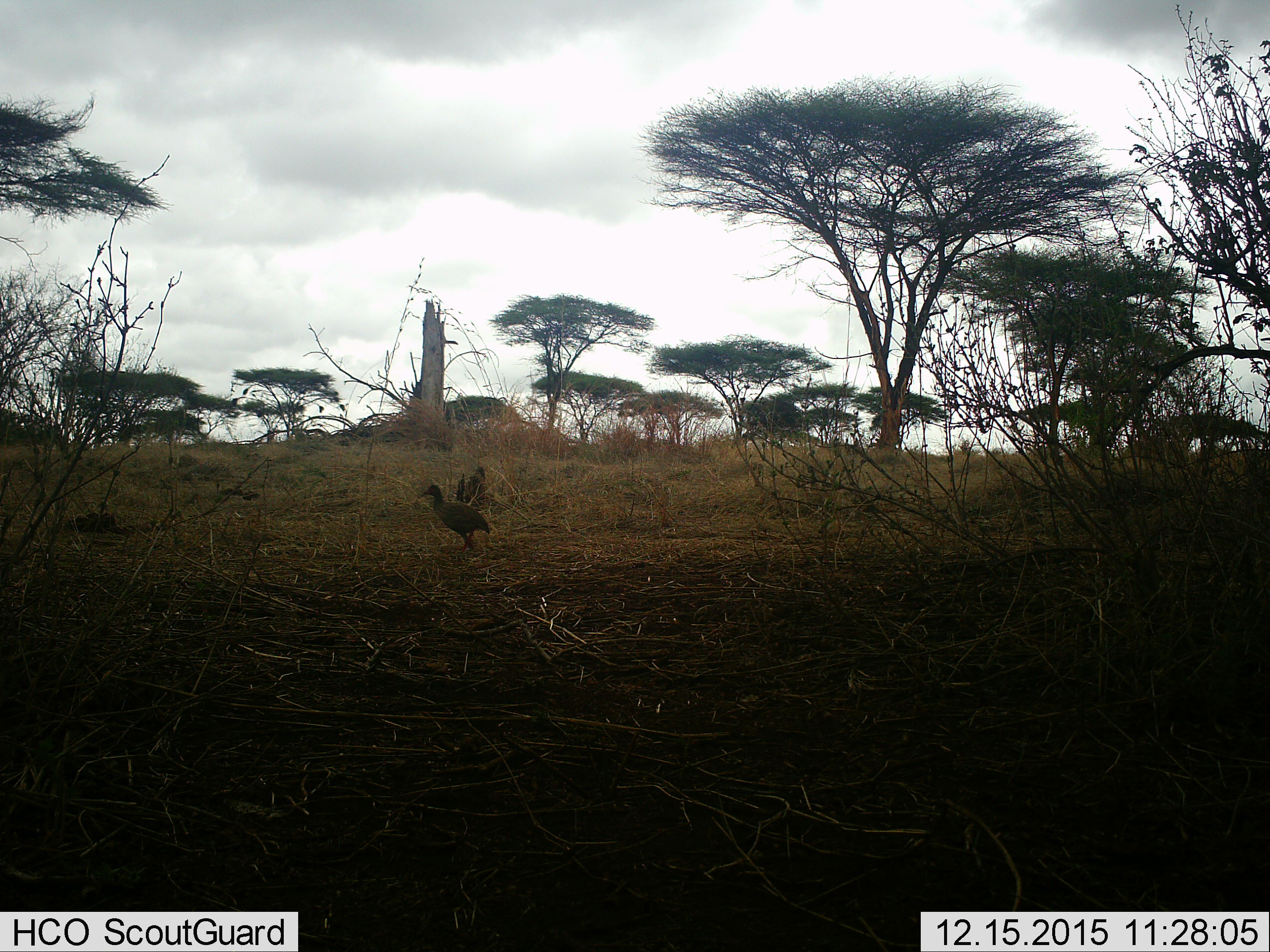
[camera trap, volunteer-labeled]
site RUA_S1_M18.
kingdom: Animalia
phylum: Chordata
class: Aves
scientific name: Aves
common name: bird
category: birdother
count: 1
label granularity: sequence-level